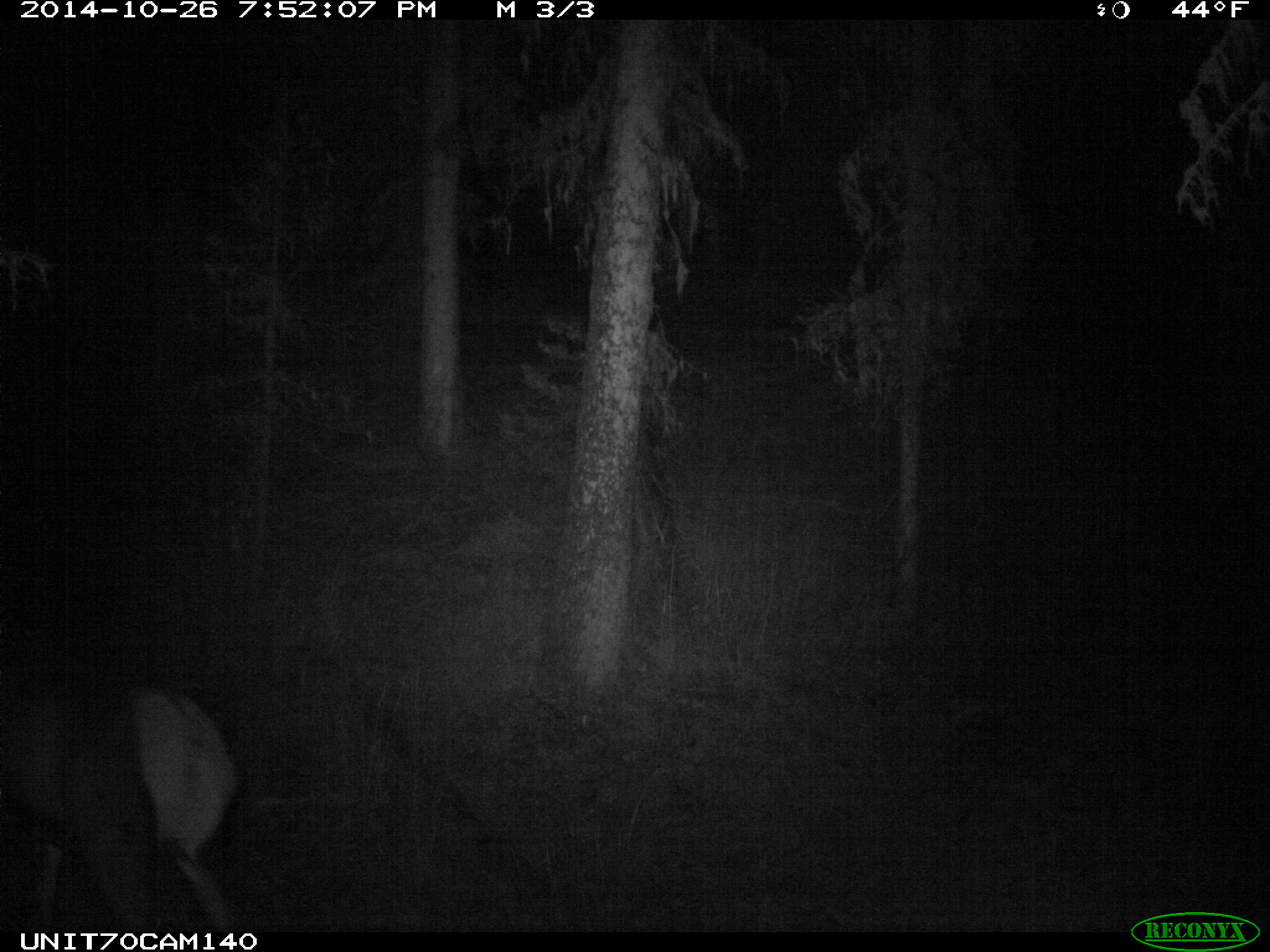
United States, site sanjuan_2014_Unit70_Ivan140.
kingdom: Animalia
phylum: Chordata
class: Mammalia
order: Artiodactyla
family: Cervidae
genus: Cervus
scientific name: Cervus elaphus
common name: red deer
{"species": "Cervus elaphus (red deer)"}